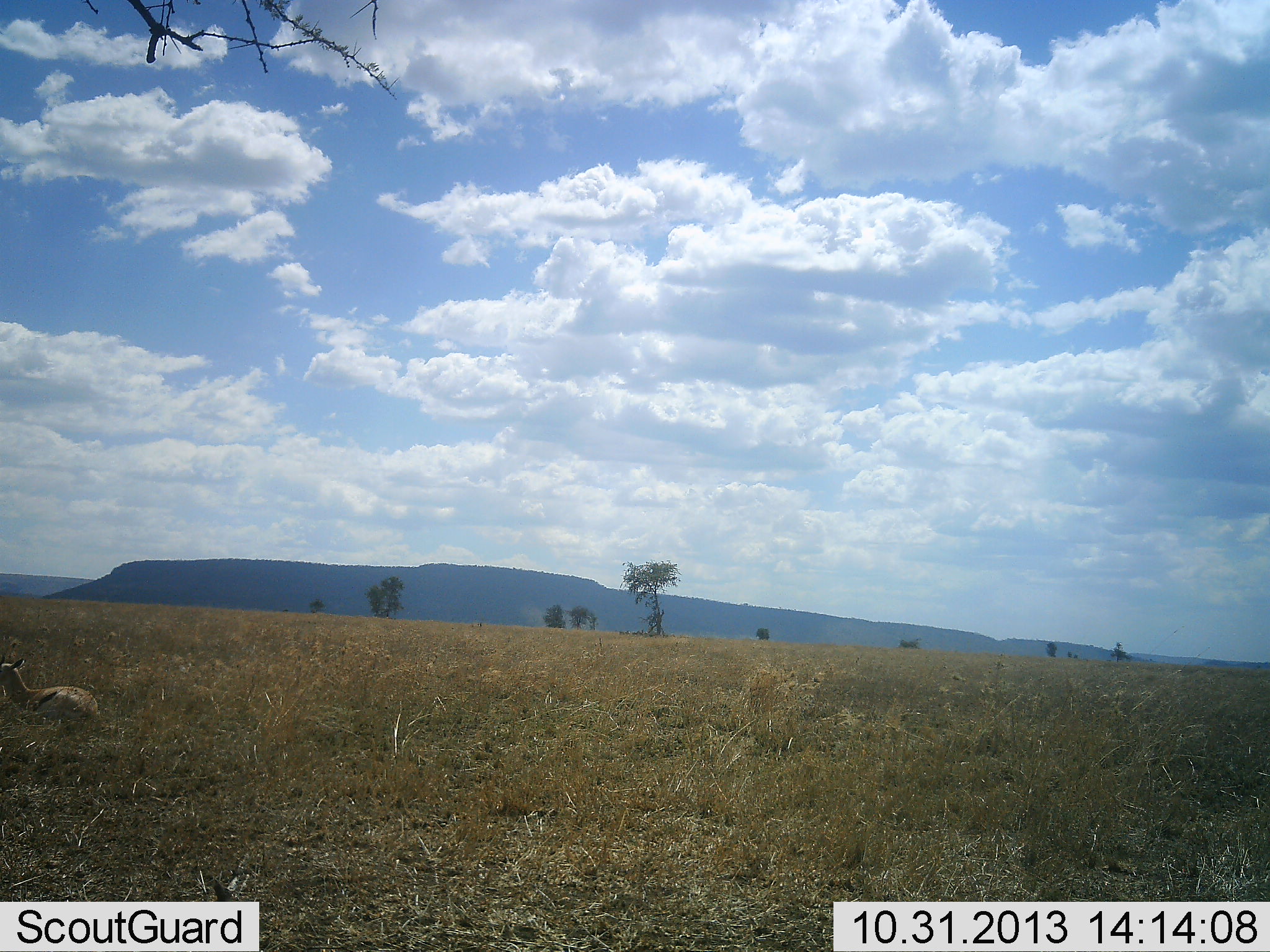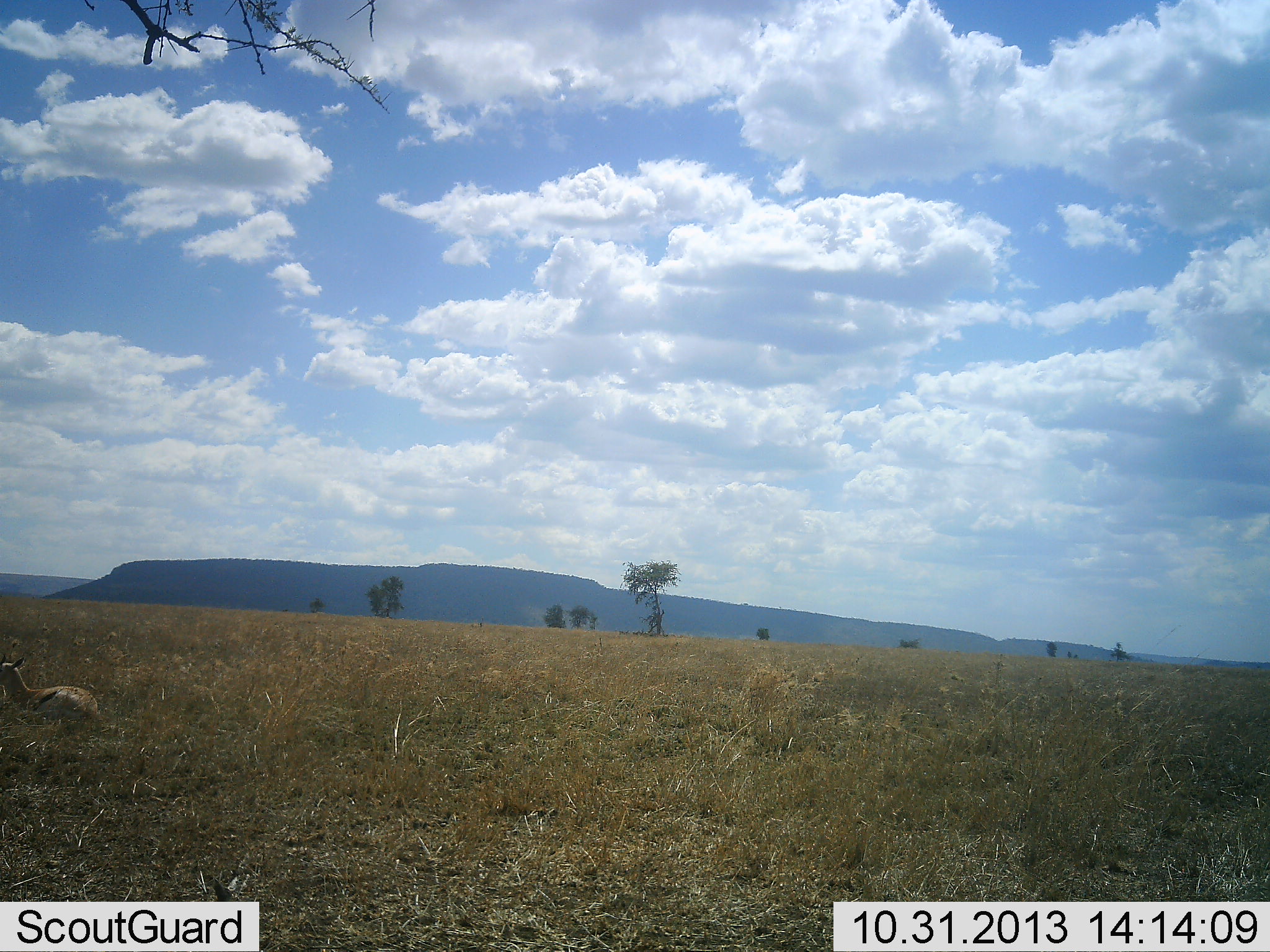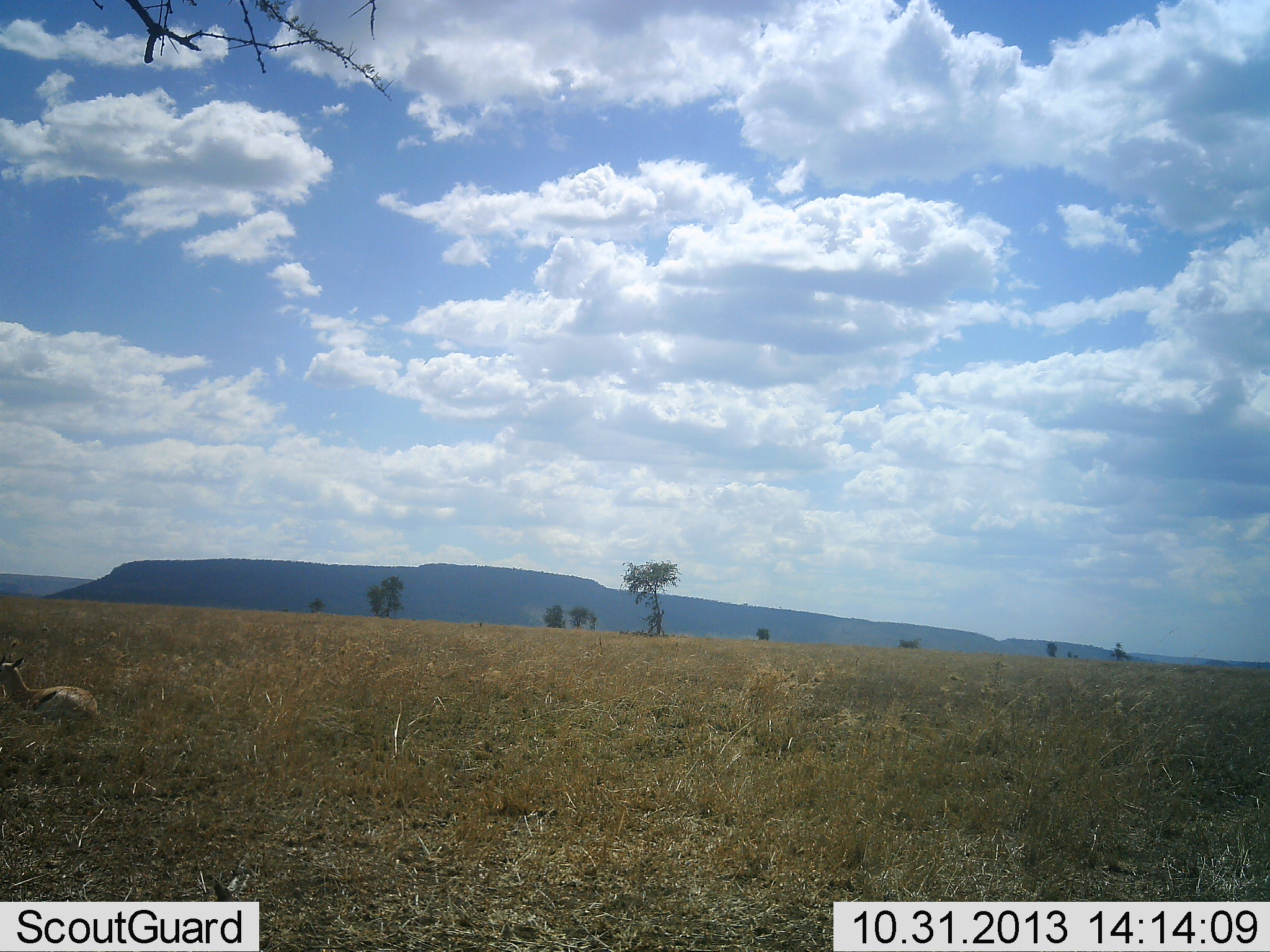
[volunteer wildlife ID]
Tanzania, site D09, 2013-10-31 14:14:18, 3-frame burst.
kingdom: Animalia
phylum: Chordata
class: Mammalia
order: Artiodactyla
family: Bovidae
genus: Eudorcas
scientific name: Eudorcas thomsonii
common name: thomson's gazelle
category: gazellethomsons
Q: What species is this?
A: Gazellethomsons (thomson's gazelle) (Eudorcas thomsonii).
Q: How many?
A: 1.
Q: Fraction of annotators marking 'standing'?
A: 20%.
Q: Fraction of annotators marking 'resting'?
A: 80%.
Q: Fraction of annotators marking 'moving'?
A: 0%.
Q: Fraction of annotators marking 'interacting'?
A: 0%.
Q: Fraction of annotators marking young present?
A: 10%.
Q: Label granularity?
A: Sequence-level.